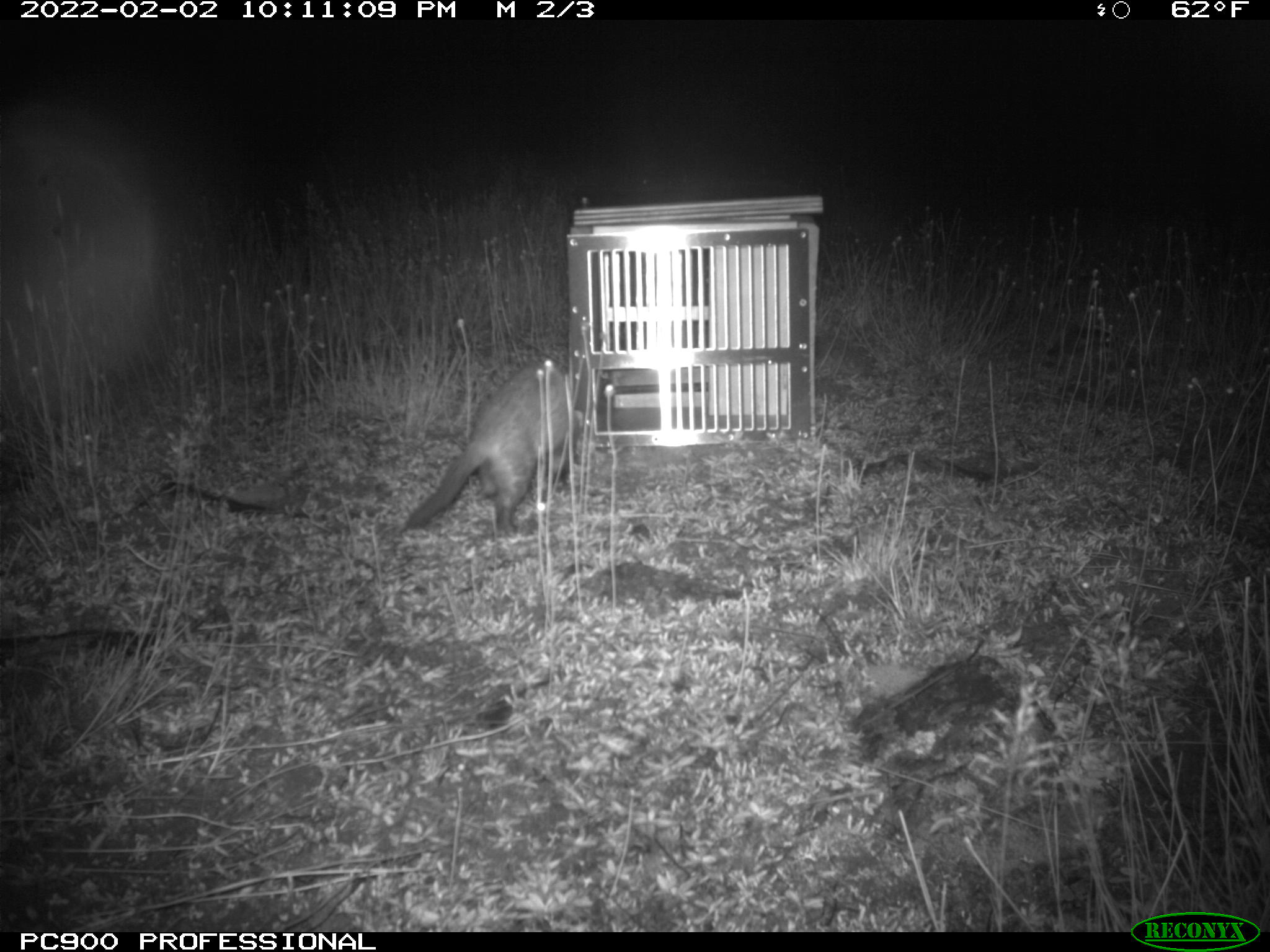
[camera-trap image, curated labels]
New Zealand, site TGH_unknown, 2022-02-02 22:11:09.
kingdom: Animalia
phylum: Chordata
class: Mammalia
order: Carnivora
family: Mustelidae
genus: Mustela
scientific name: Mustela furo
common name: ferret